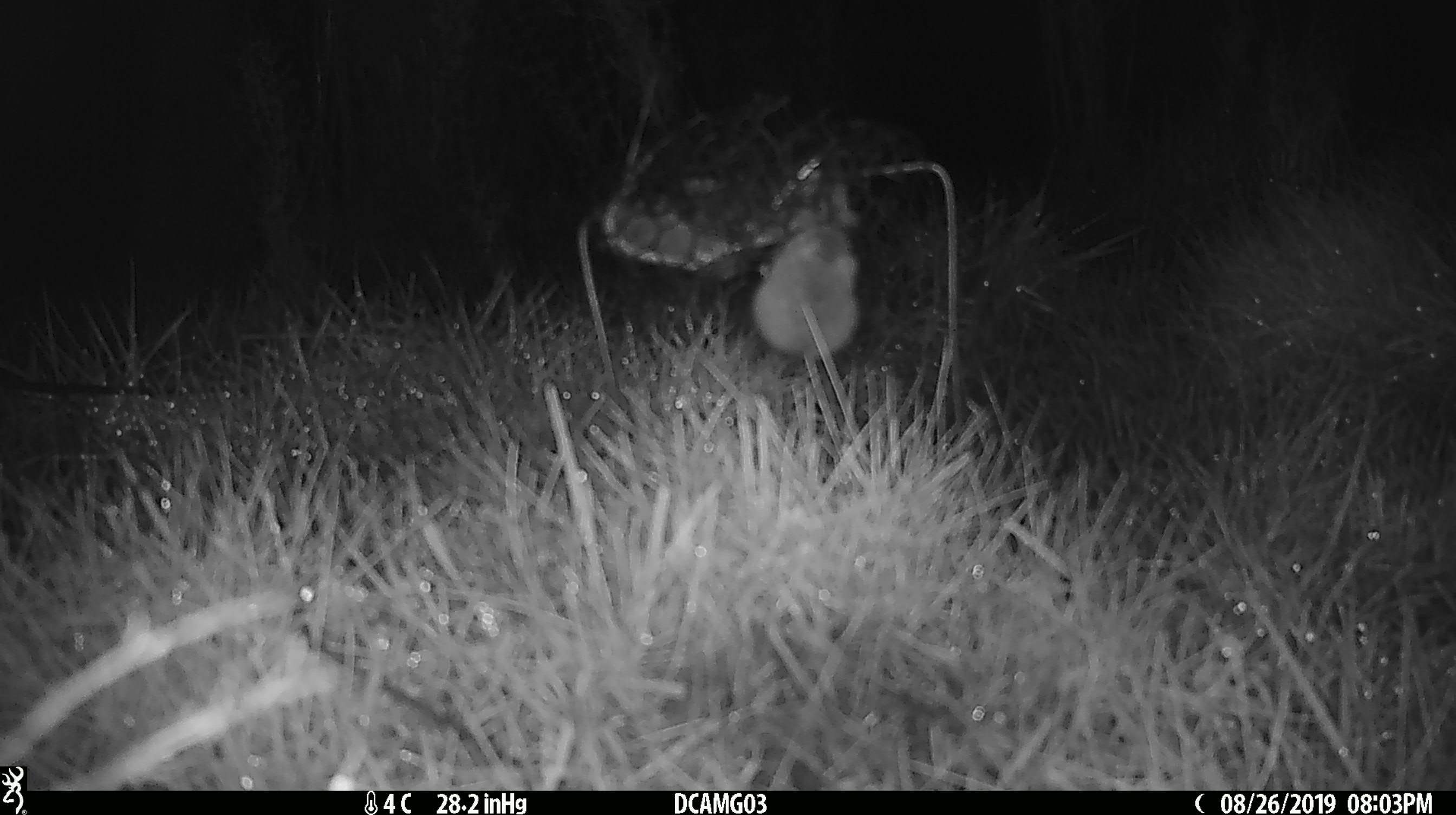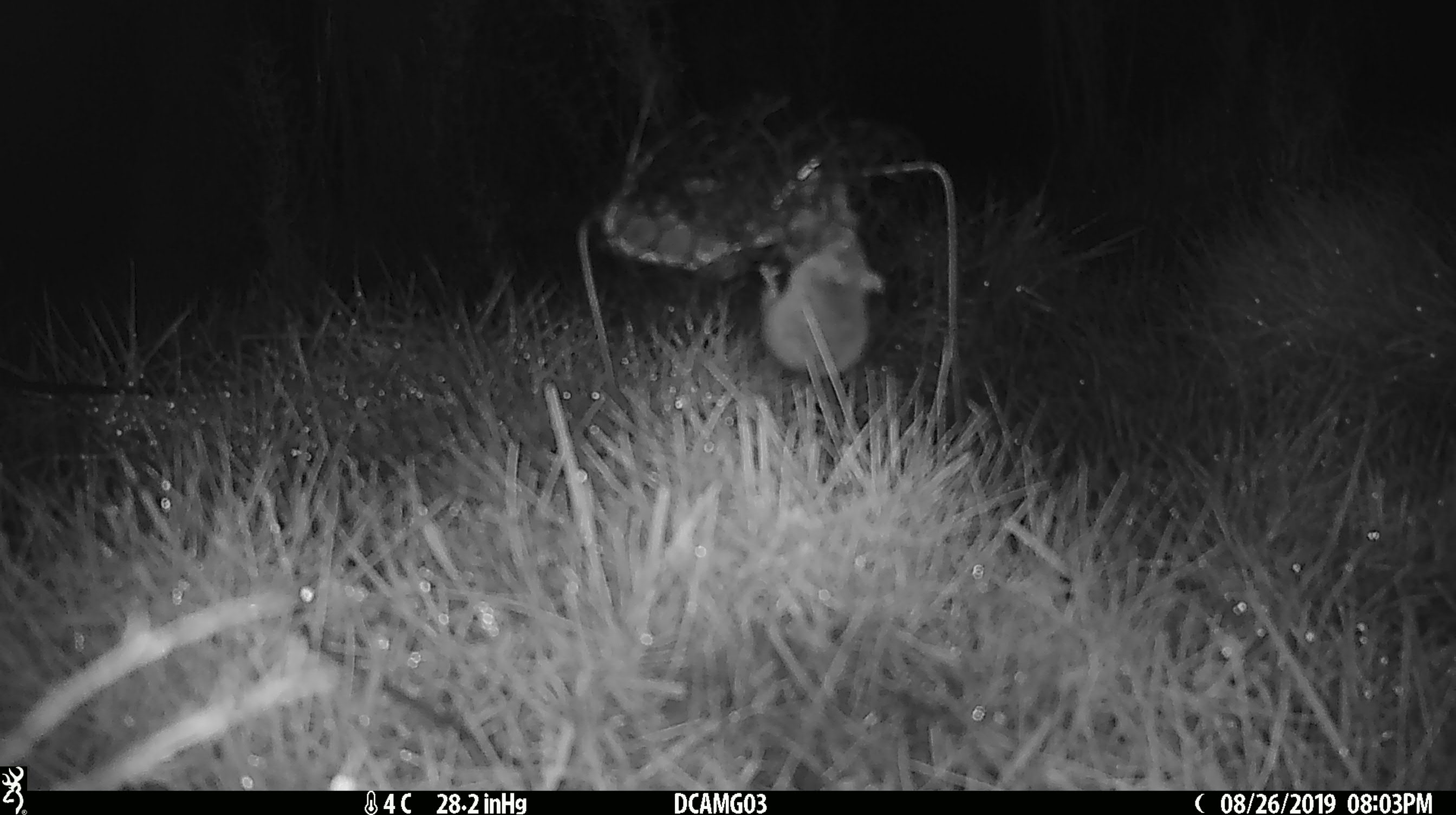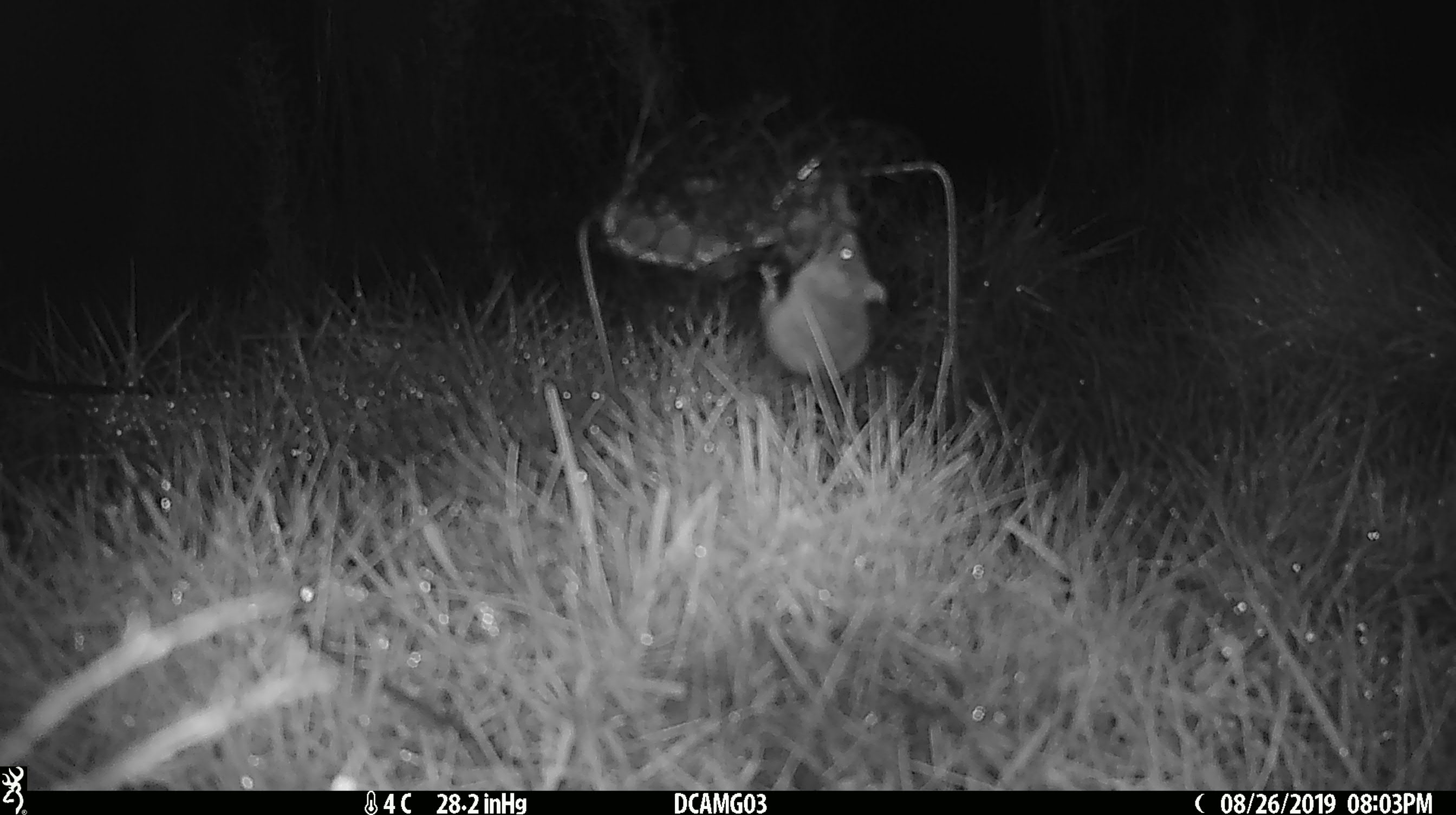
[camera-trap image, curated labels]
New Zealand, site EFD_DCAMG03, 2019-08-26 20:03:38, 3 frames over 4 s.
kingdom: Animalia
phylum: Chordata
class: Mammalia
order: Rodentia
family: Muridae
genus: Mus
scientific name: Mus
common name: mouse